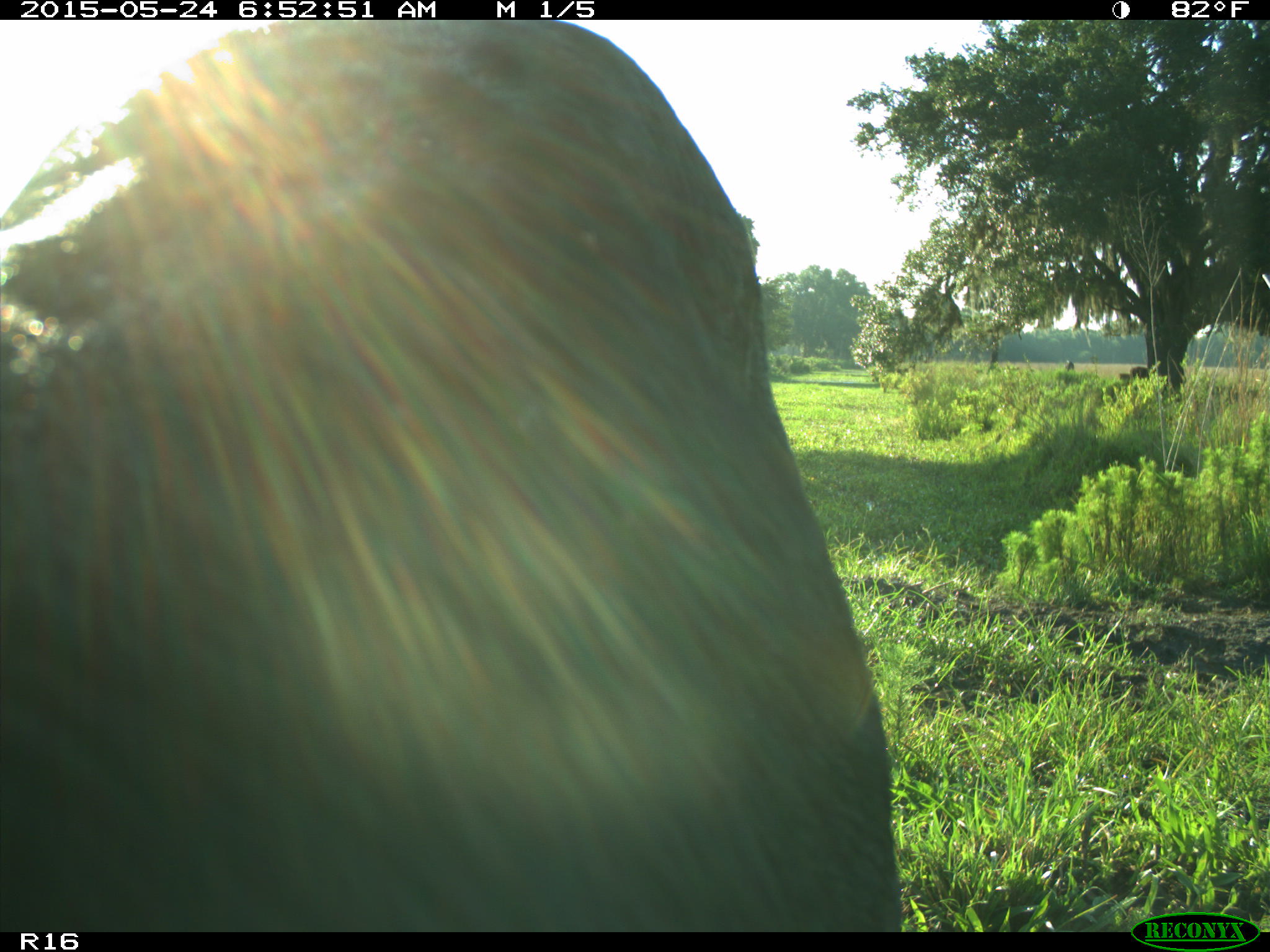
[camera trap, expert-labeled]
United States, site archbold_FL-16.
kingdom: Animalia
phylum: Chordata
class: Mammalia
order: Artiodactyla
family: Bovidae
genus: Bos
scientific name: Bos taurus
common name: domestic cow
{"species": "Bos taurus (domestic cow)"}